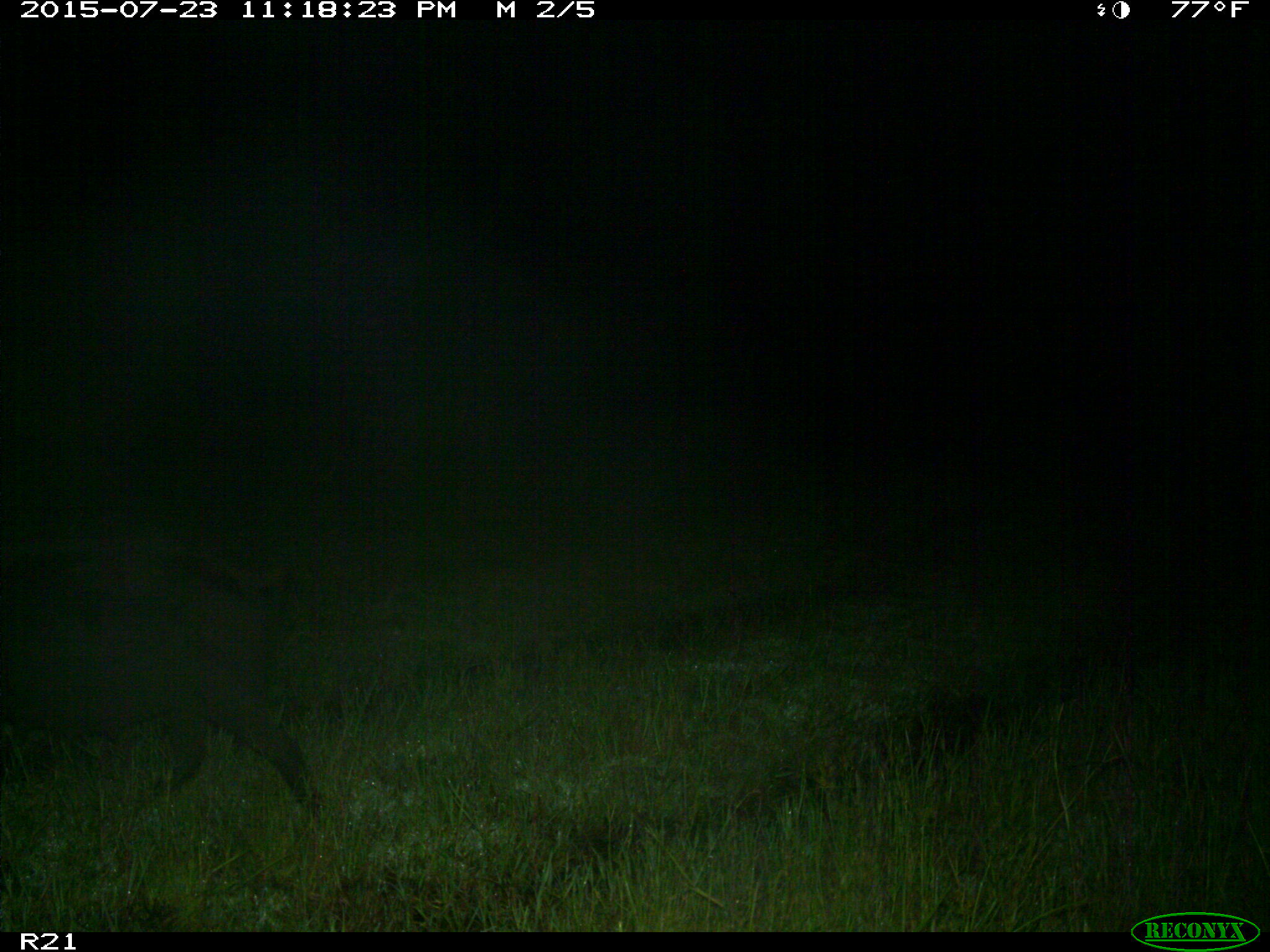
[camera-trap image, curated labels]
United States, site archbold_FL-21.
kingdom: Animalia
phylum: Chordata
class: Mammalia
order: Artiodactyla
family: Suidae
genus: Sus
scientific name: Sus scrofa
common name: wild boar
Sus scrofa (wild boar).